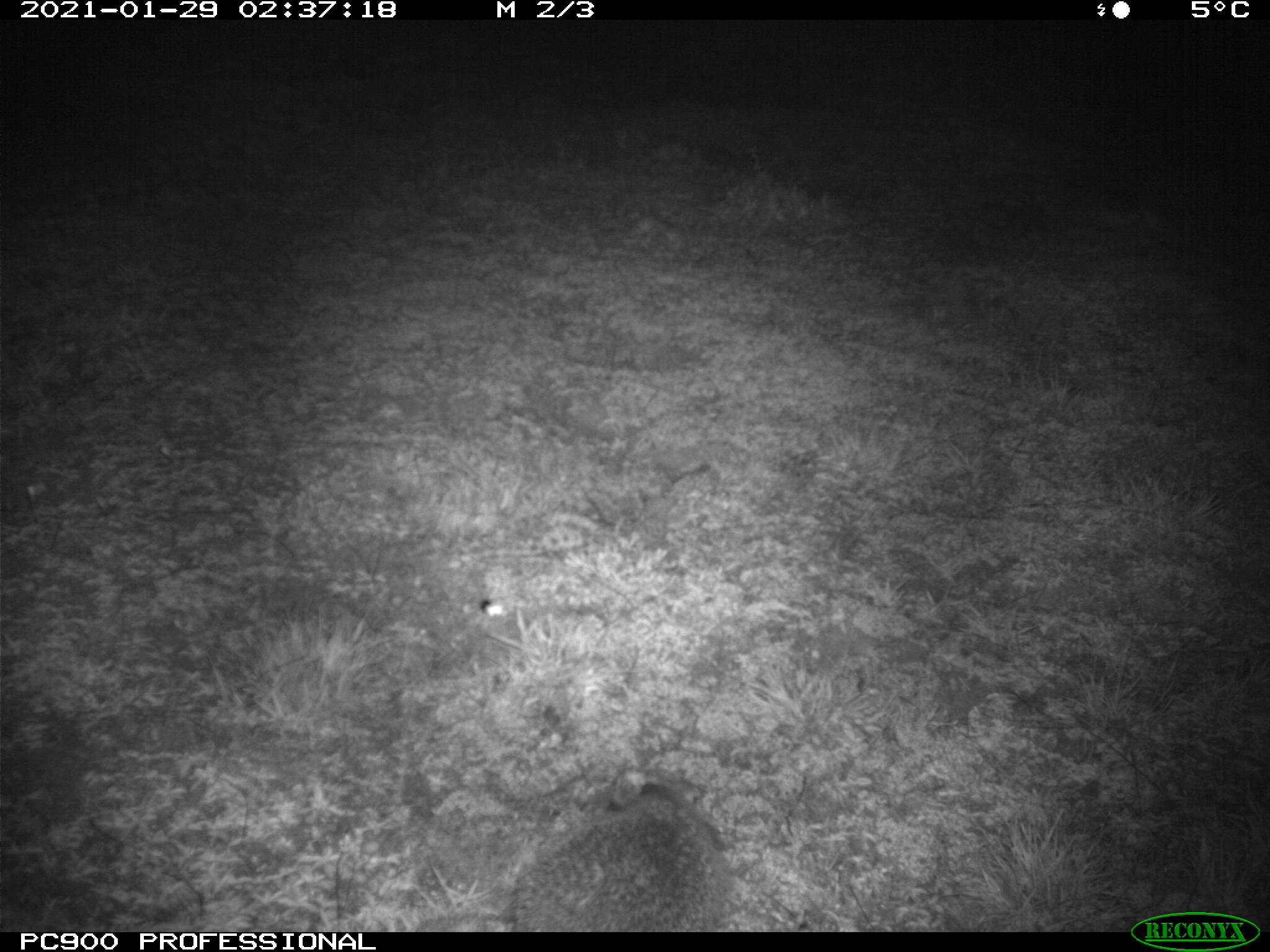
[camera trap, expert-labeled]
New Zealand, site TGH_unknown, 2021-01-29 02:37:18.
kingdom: Animalia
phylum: Chordata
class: Mammalia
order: Eulipotyphla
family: Erinaceidae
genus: Erinaceus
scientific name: Erinaceus europaeus europaeus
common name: european hedgehog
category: hedgehog